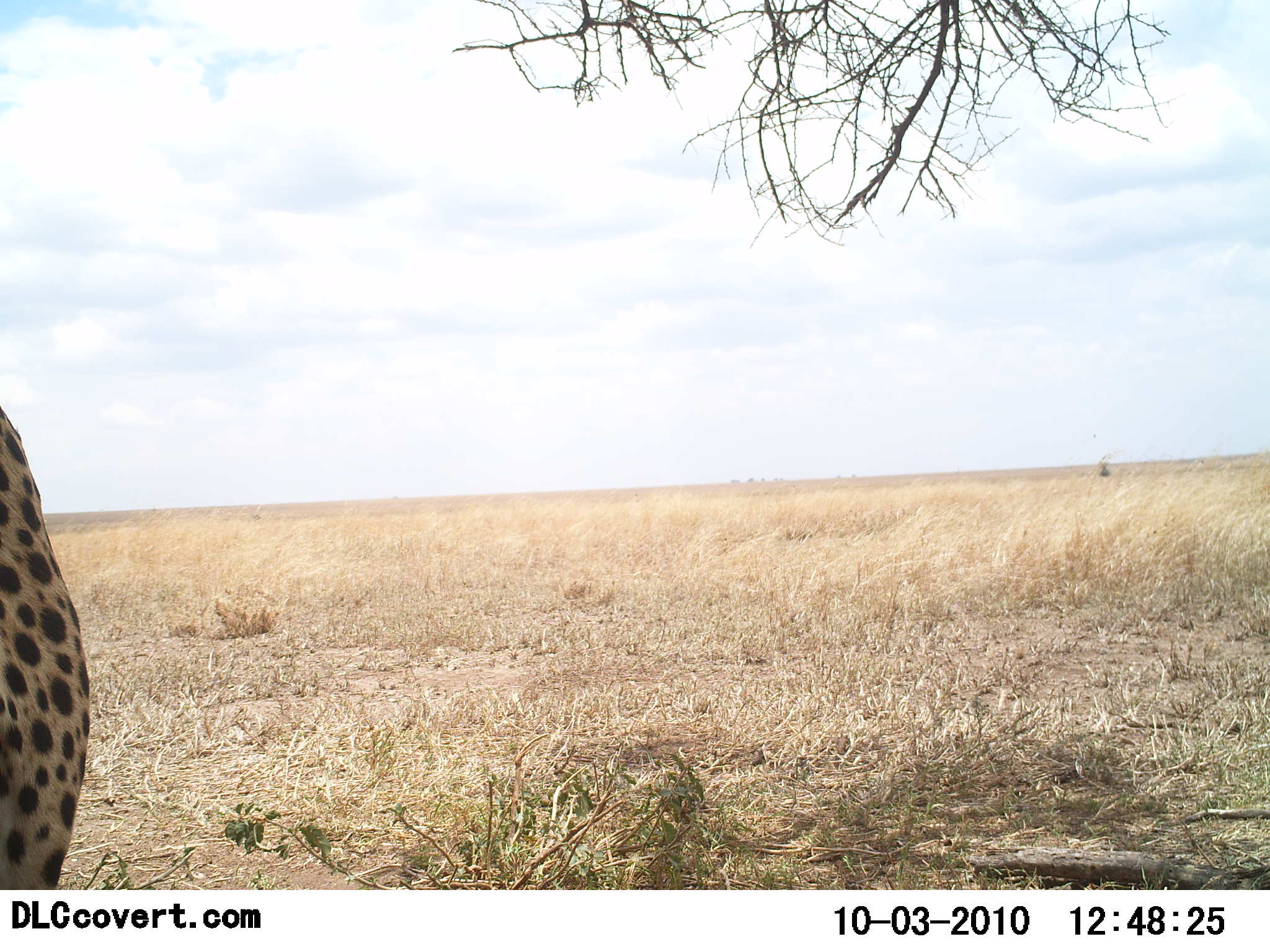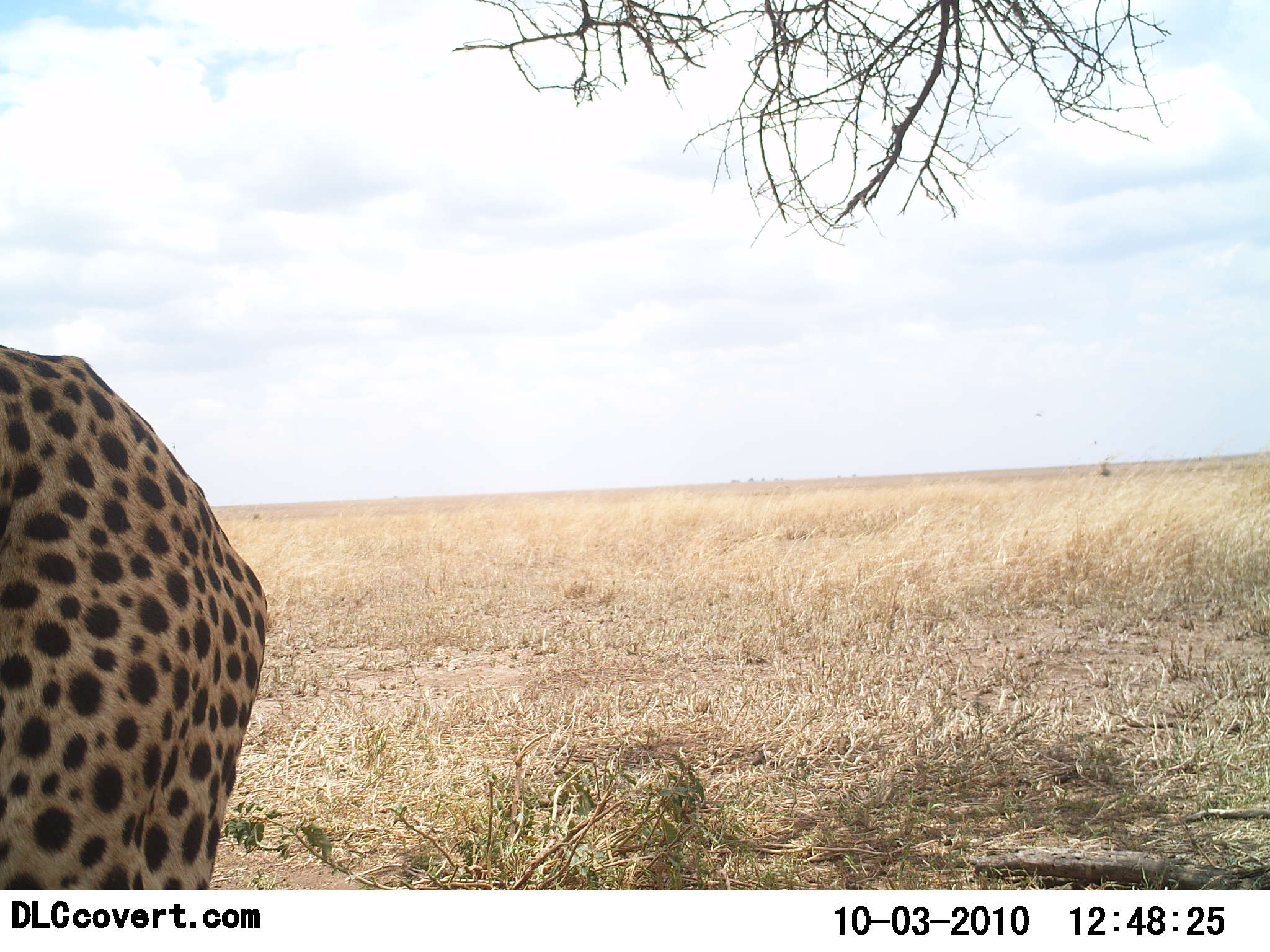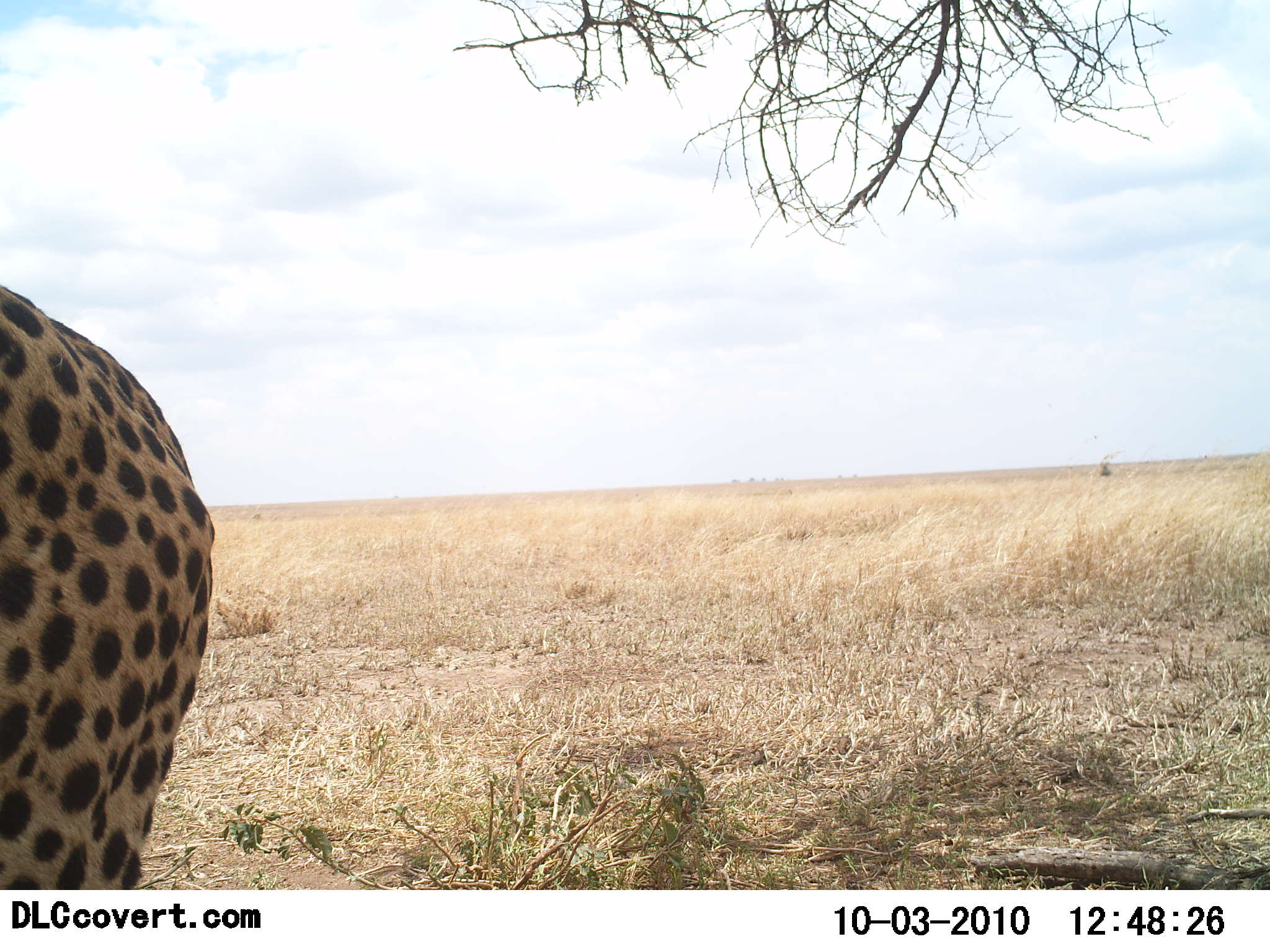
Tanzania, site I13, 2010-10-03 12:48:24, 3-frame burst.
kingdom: Animalia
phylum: Chordata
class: Mammalia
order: Carnivora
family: Felidae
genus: Acinonyx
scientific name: Acinonyx jubatus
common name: cheetah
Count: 1.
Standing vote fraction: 62%.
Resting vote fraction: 0%.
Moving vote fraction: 31%.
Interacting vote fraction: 6%.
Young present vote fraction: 0%.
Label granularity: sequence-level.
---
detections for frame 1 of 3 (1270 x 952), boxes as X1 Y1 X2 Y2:
animal: 0 405 91 892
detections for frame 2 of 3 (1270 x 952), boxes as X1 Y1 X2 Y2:
animal: 0 342 268 890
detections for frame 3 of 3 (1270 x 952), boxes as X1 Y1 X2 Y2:
animal: 0 286 216 889